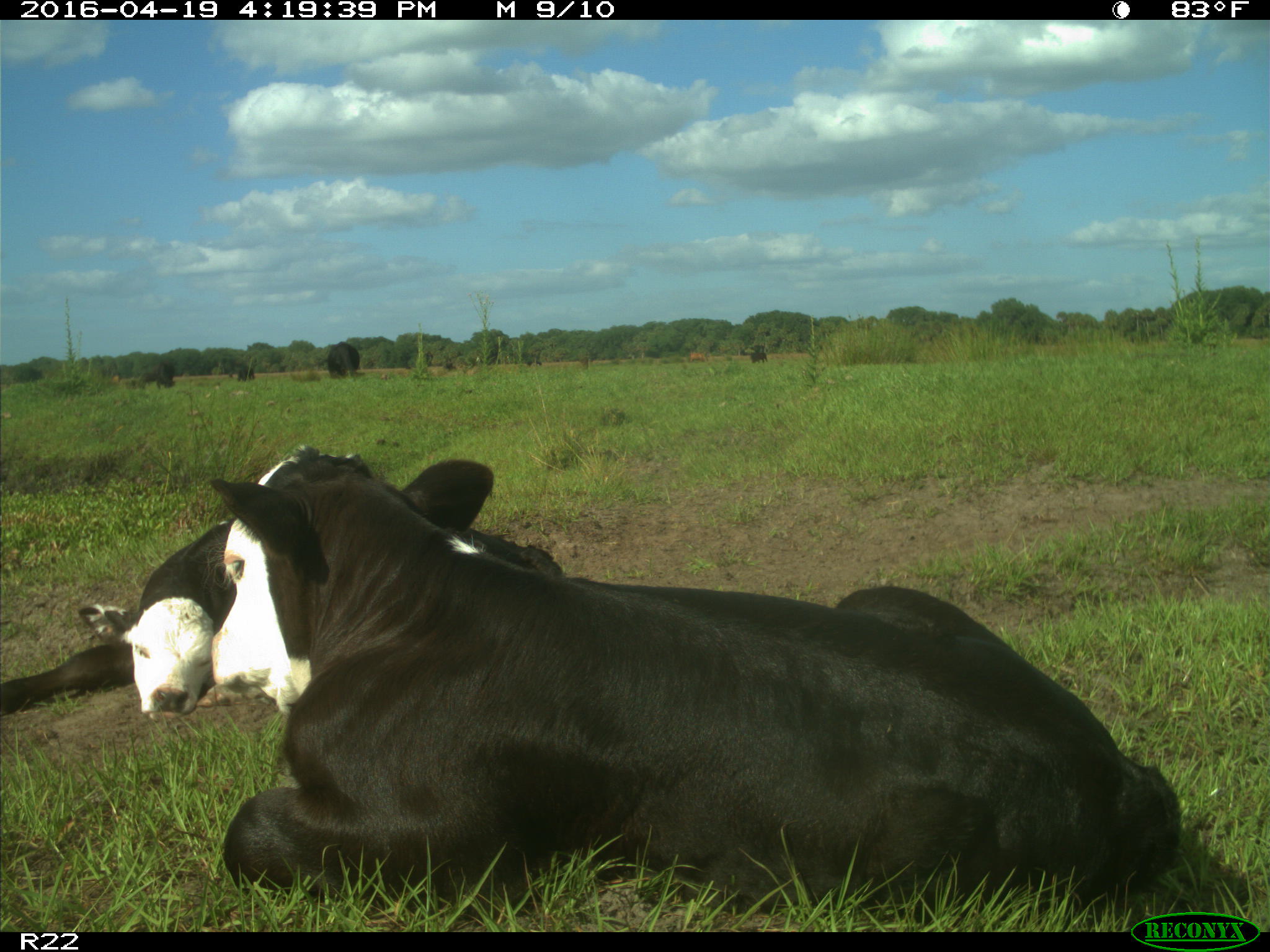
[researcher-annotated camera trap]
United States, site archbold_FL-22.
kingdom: Animalia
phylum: Chordata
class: Mammalia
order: Artiodactyla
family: Bovidae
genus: Bos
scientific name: Bos taurus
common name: domestic cow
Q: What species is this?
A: Bos taurus (domestic cow).